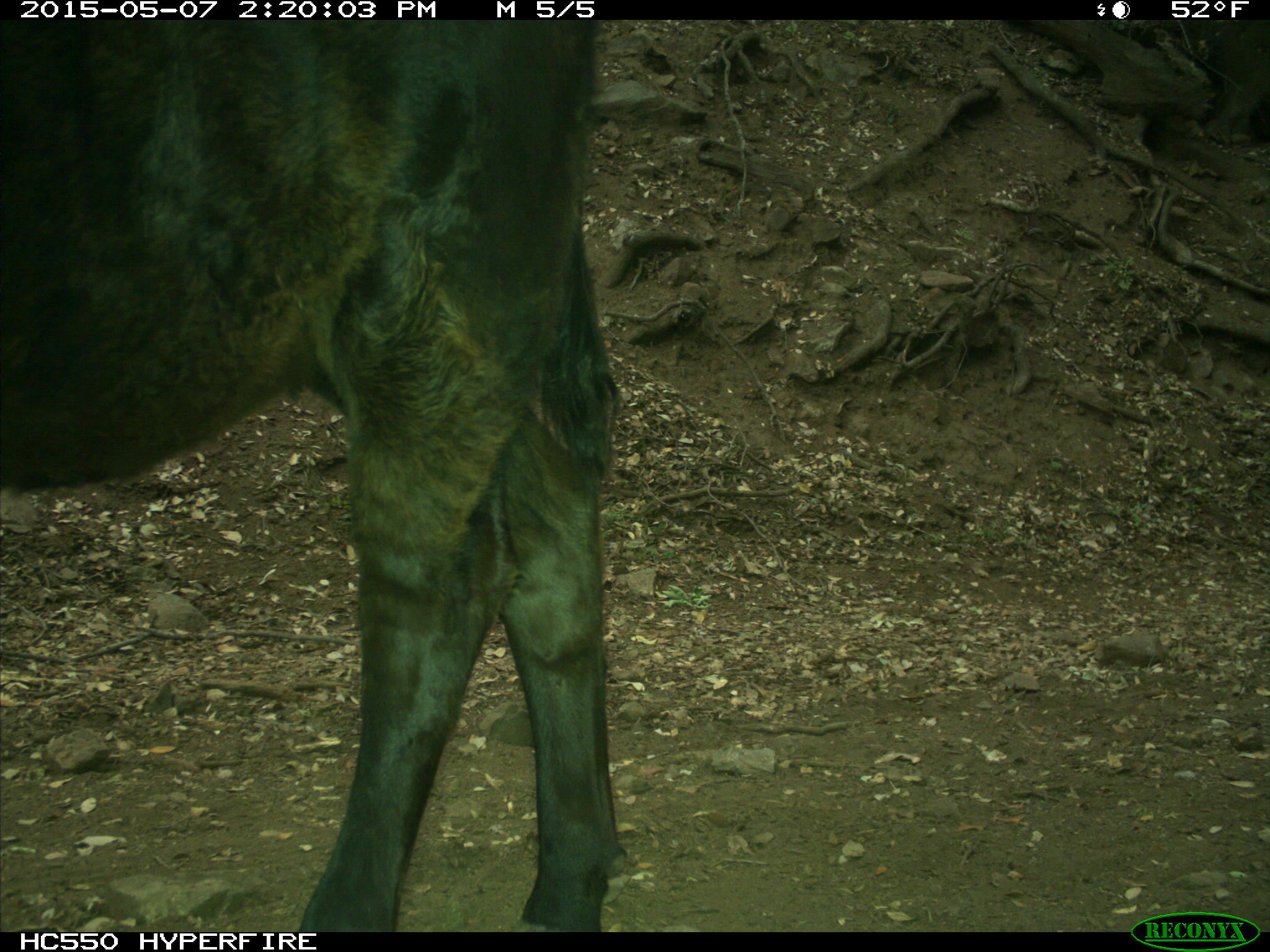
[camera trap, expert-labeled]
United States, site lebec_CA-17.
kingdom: Animalia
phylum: Chordata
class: Mammalia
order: Artiodactyla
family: Bovidae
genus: Bos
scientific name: Bos taurus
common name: domestic cow